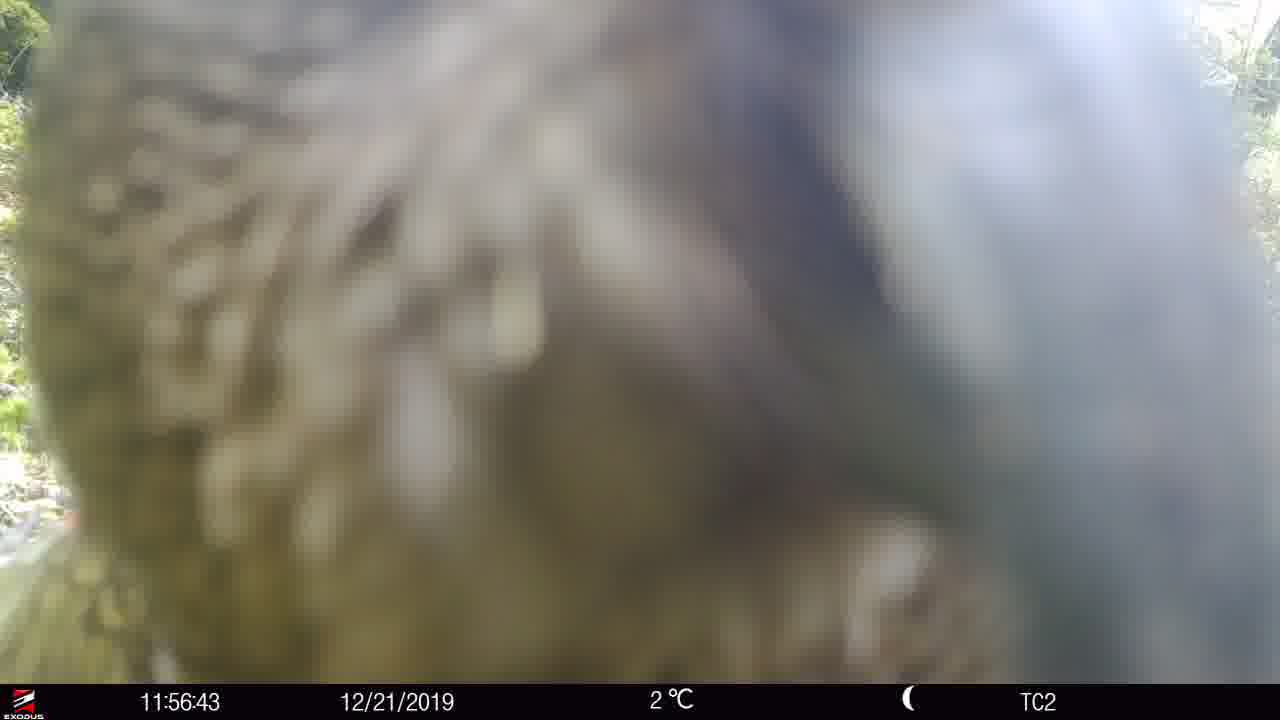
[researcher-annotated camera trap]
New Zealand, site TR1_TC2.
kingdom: Animalia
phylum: Chordata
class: Aves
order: Psittaciformes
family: Strigopidae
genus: Nestor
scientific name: Nestor notabilis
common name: kea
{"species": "kea (Nestor notabilis)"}